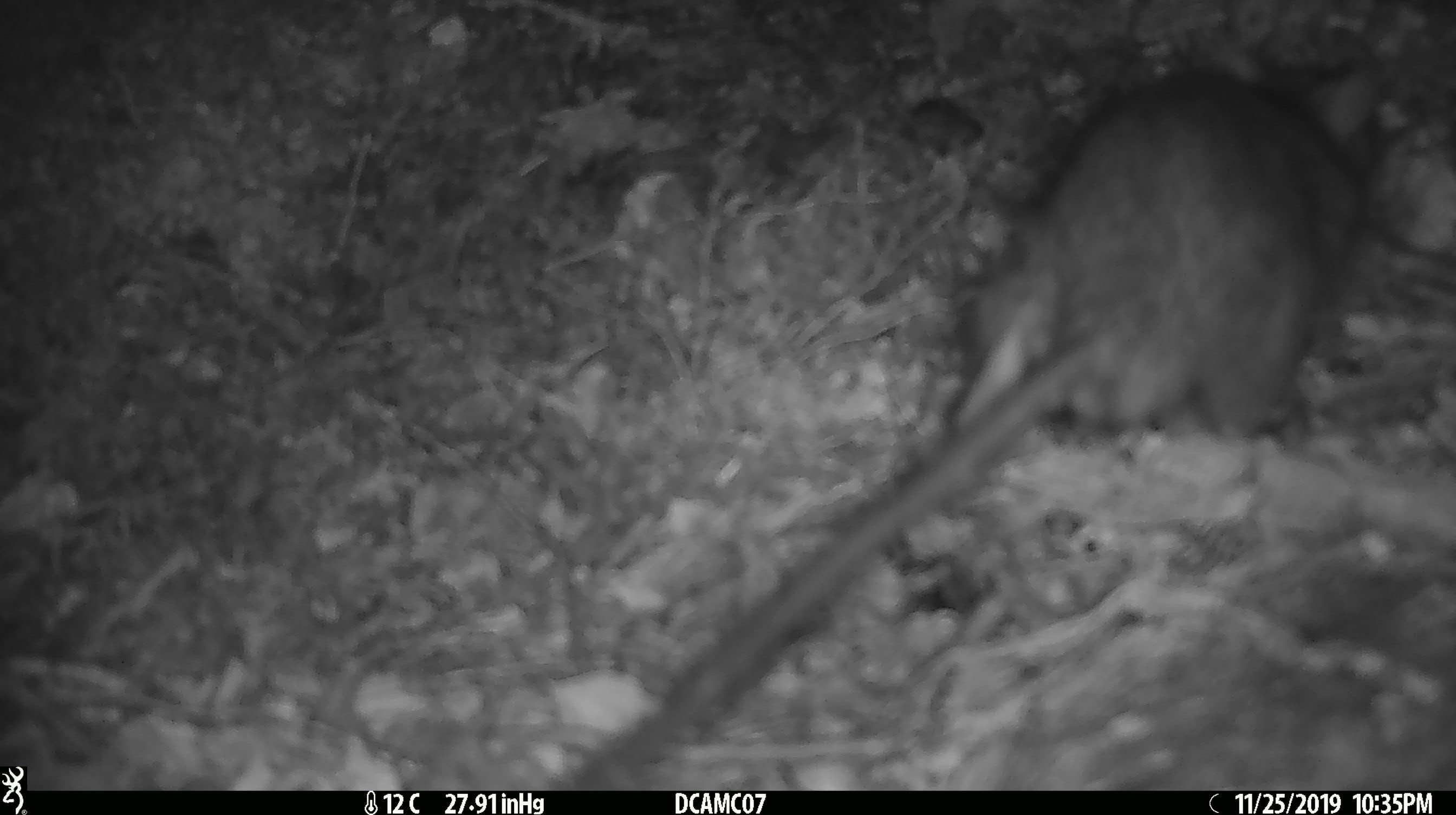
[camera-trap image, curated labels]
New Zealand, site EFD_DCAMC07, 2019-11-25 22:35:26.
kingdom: Animalia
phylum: Chordata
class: Mammalia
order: Rodentia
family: Muridae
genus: Rattus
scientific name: Rattus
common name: rat